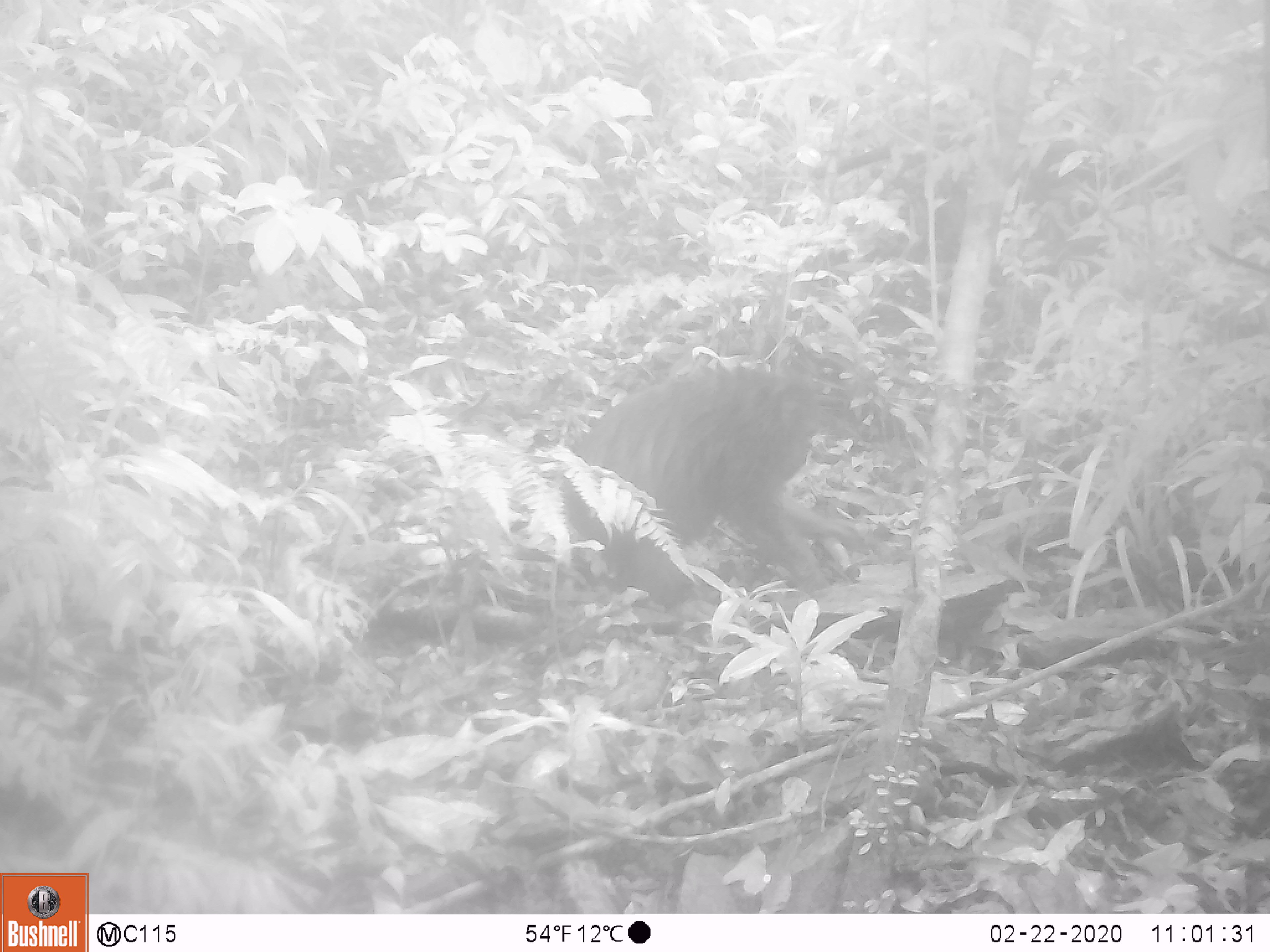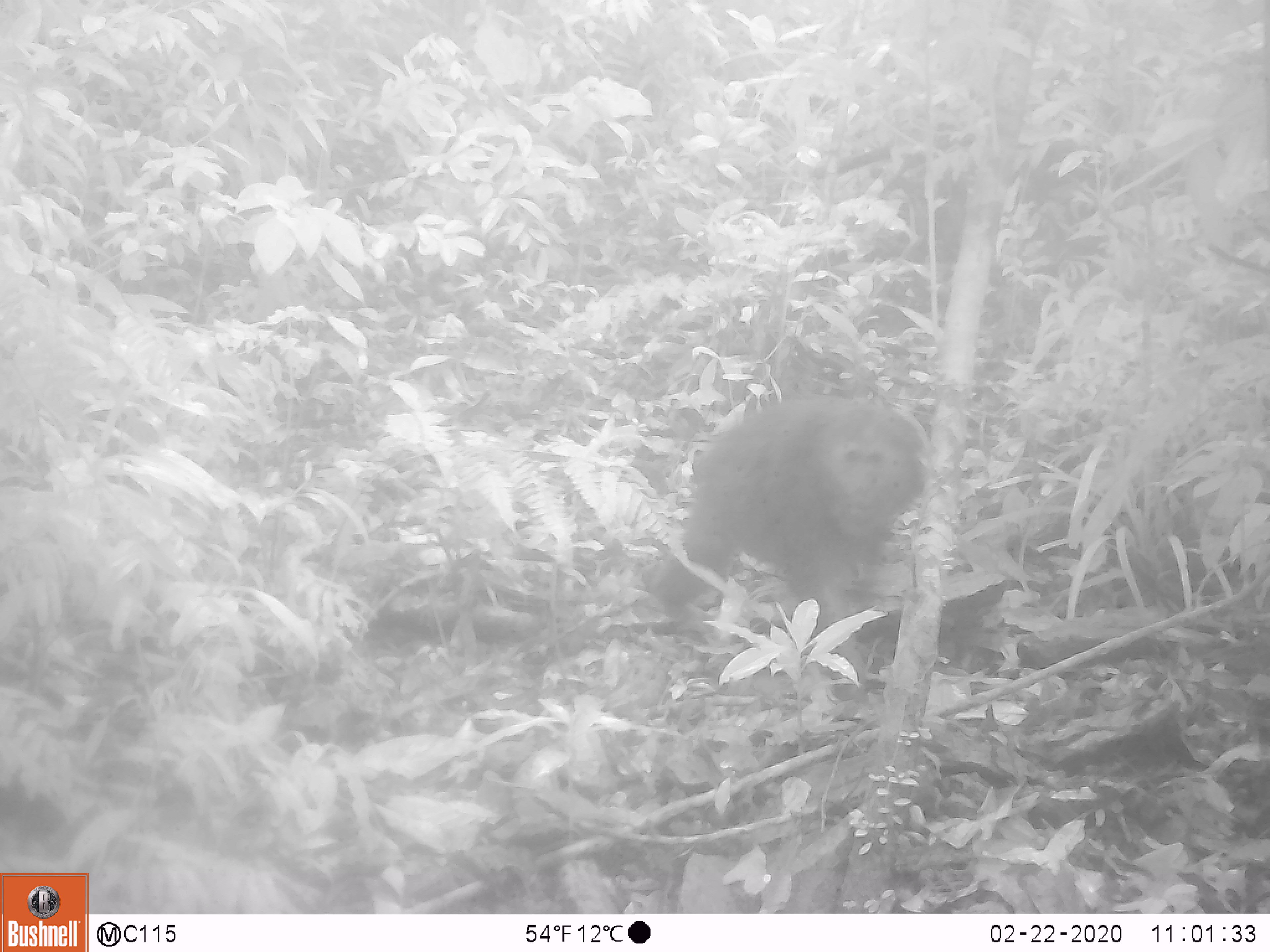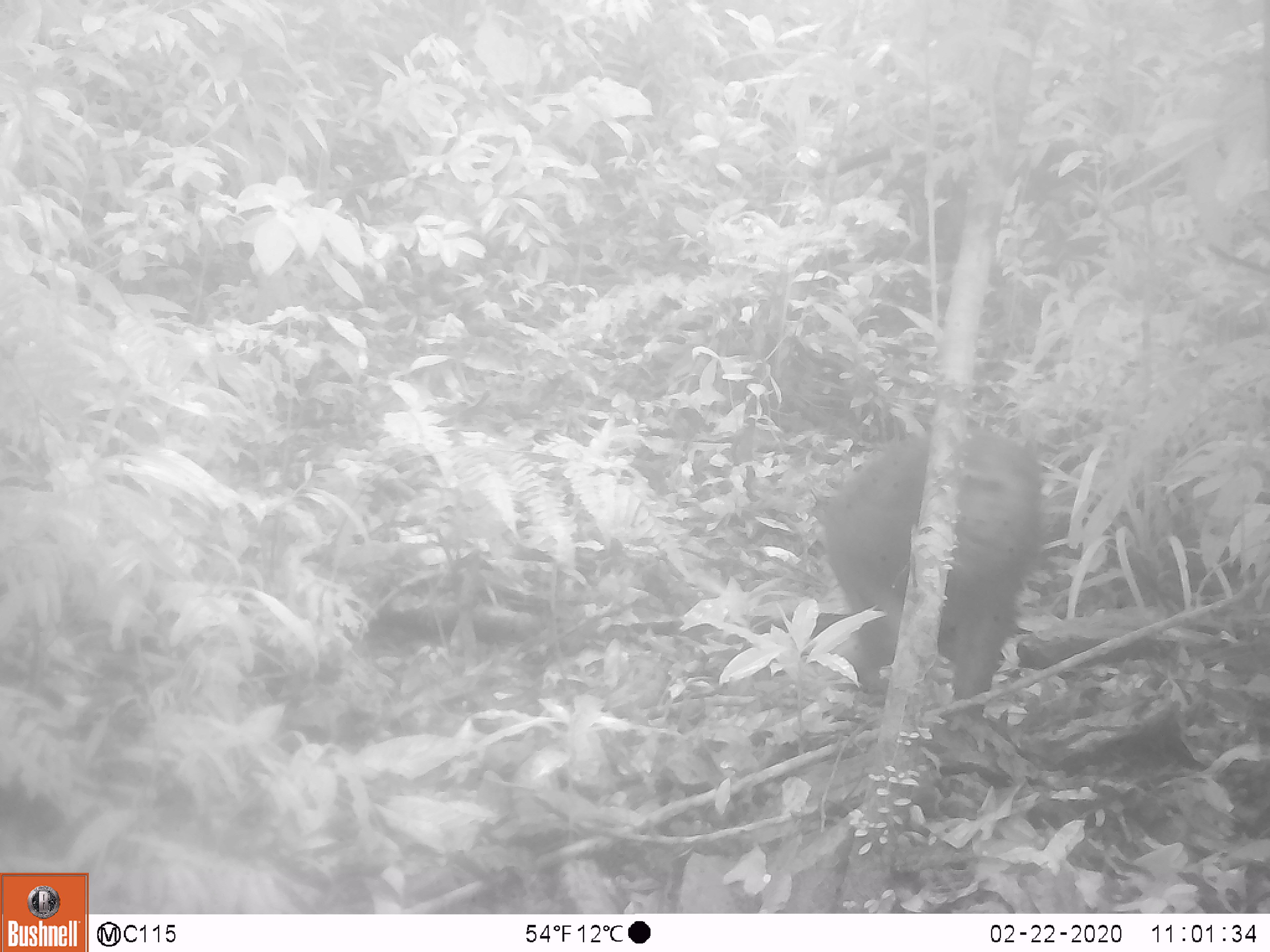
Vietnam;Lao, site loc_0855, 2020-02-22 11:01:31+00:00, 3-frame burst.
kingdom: Animalia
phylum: Chordata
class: Mammalia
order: Primates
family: Cercopithecidae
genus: Macaca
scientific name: Macaca arctoides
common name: stump-tailed macaque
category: stump tailed macaque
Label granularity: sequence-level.